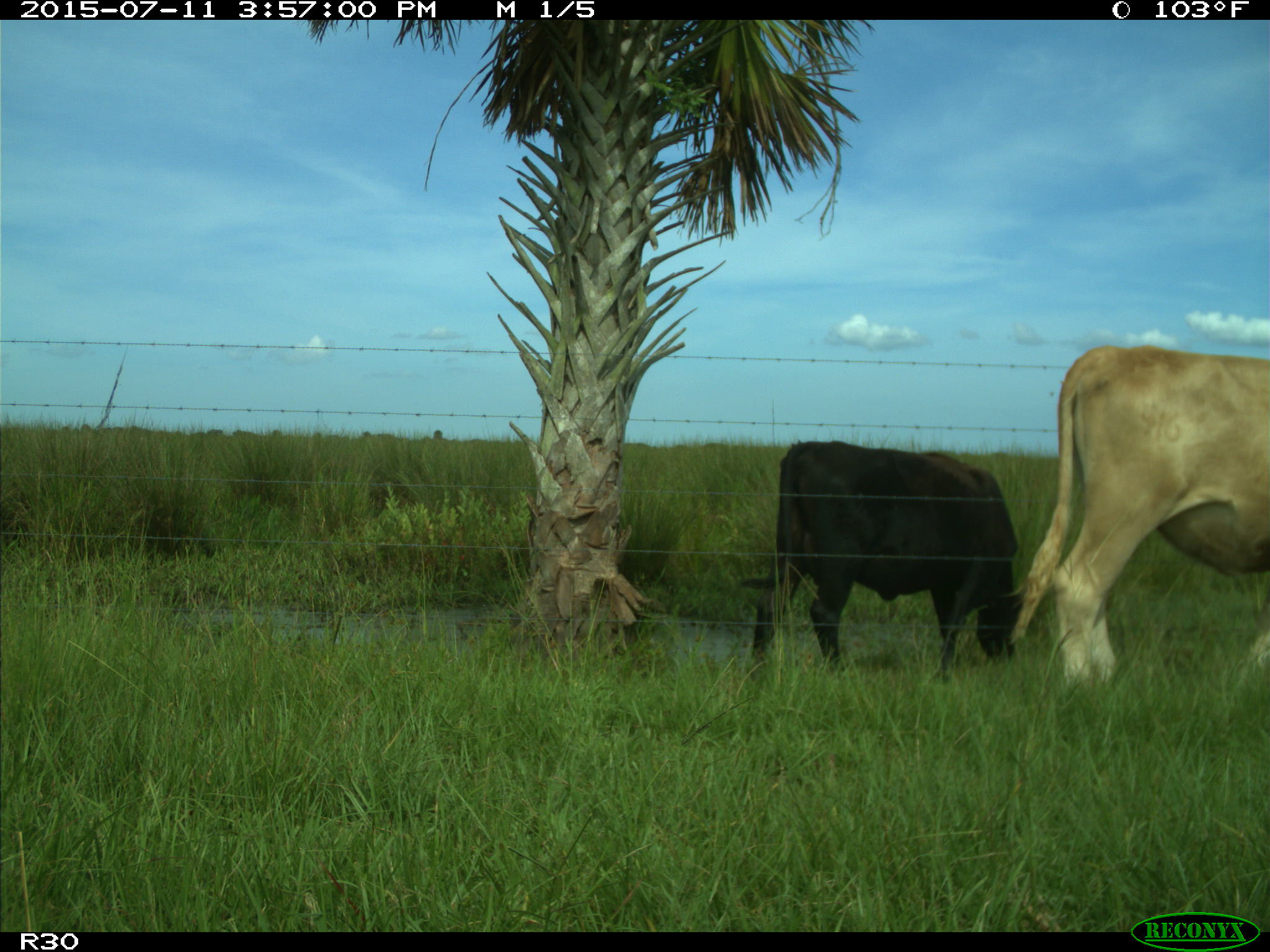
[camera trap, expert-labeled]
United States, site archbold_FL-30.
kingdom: Animalia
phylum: Chordata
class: Mammalia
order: Artiodactyla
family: Bovidae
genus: Bos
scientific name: Bos taurus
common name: domestic cow